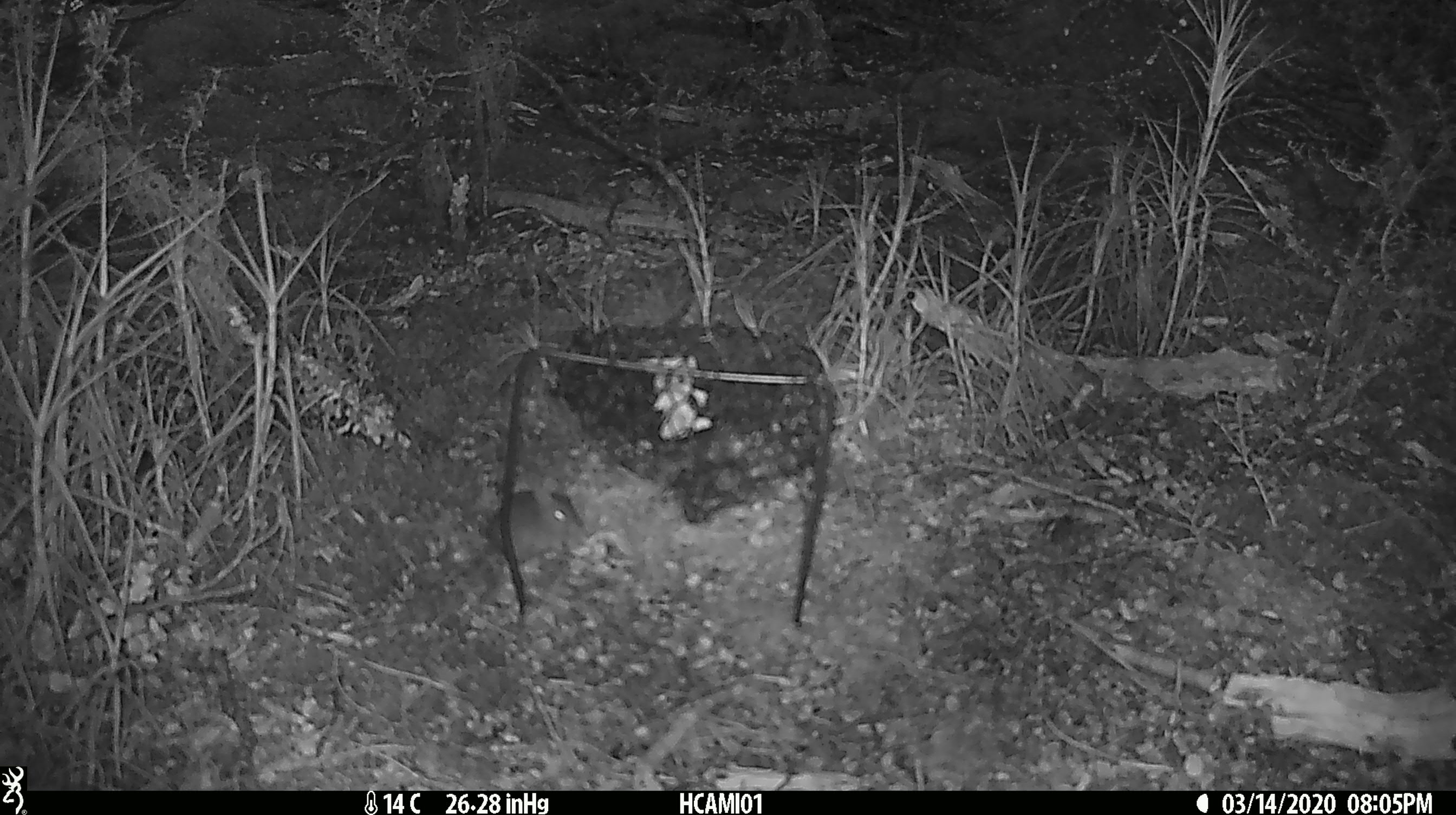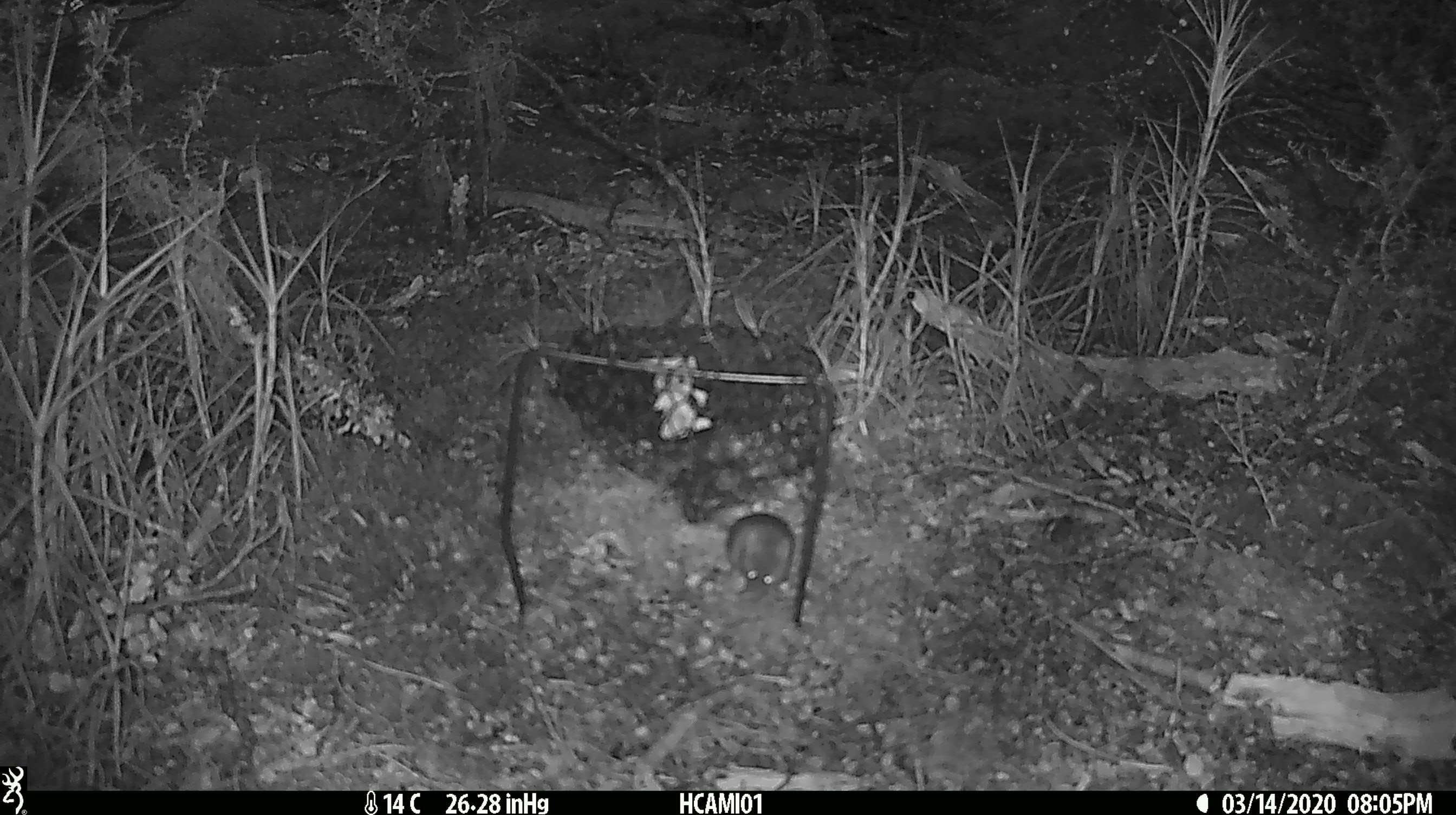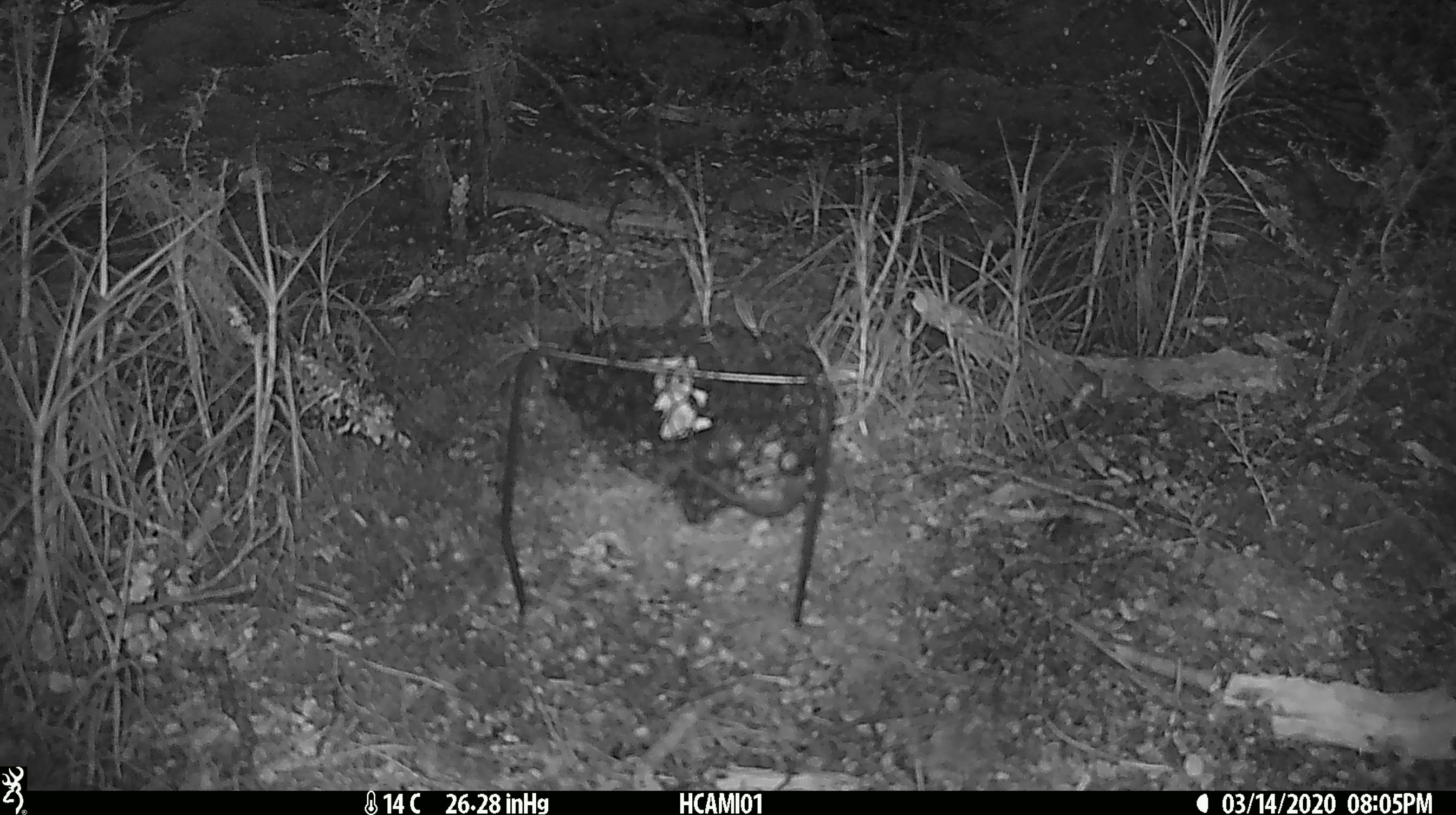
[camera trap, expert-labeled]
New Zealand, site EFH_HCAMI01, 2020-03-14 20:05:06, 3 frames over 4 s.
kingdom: Animalia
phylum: Chordata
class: Mammalia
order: Rodentia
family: Muridae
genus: Mus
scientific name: Mus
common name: mouse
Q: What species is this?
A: Mouse (Mus).